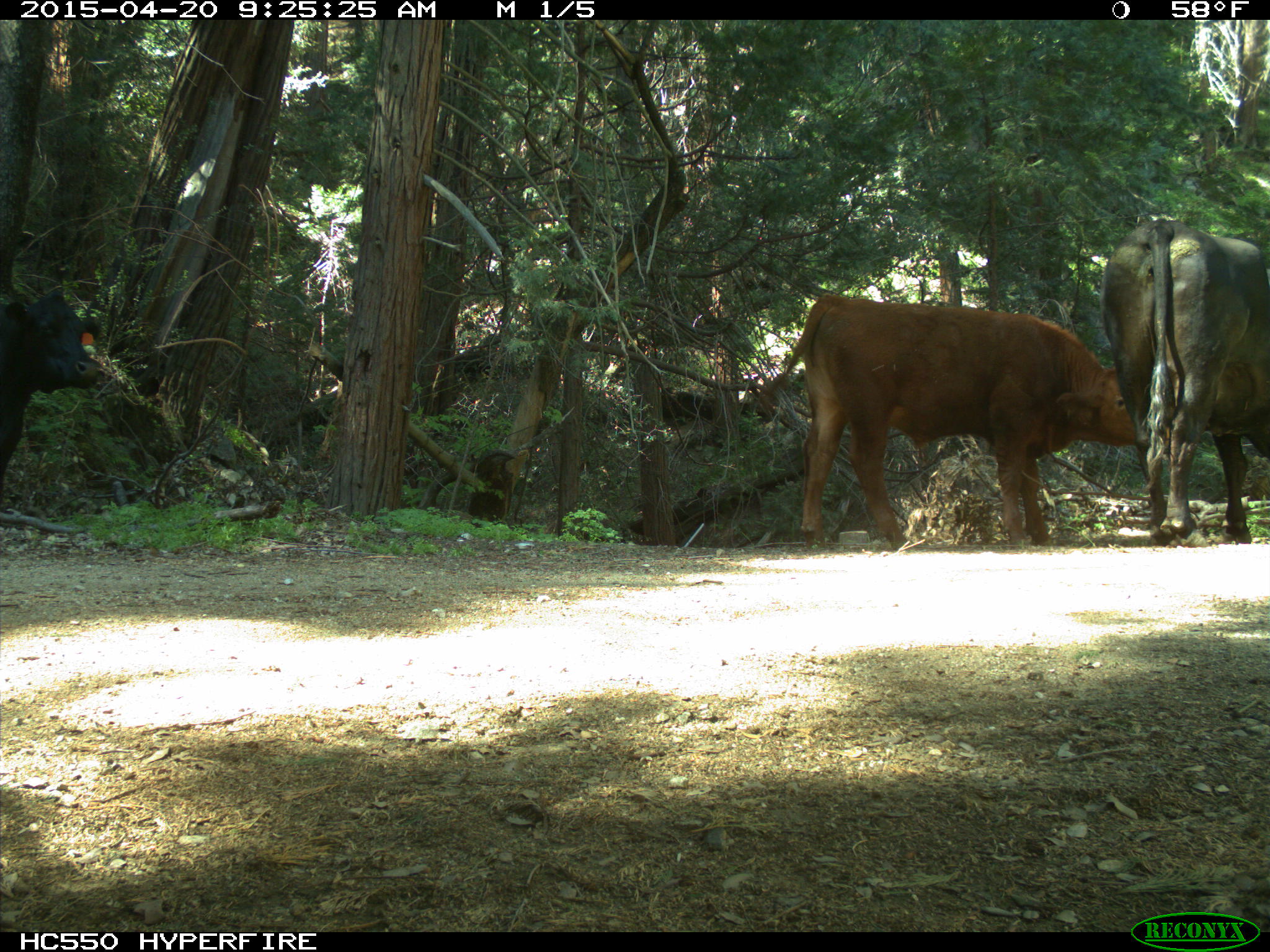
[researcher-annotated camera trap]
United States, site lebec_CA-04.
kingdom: Animalia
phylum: Chordata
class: Mammalia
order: Artiodactyla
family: Bovidae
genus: Bos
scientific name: Bos taurus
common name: domestic cow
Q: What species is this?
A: Bos taurus (domestic cow).